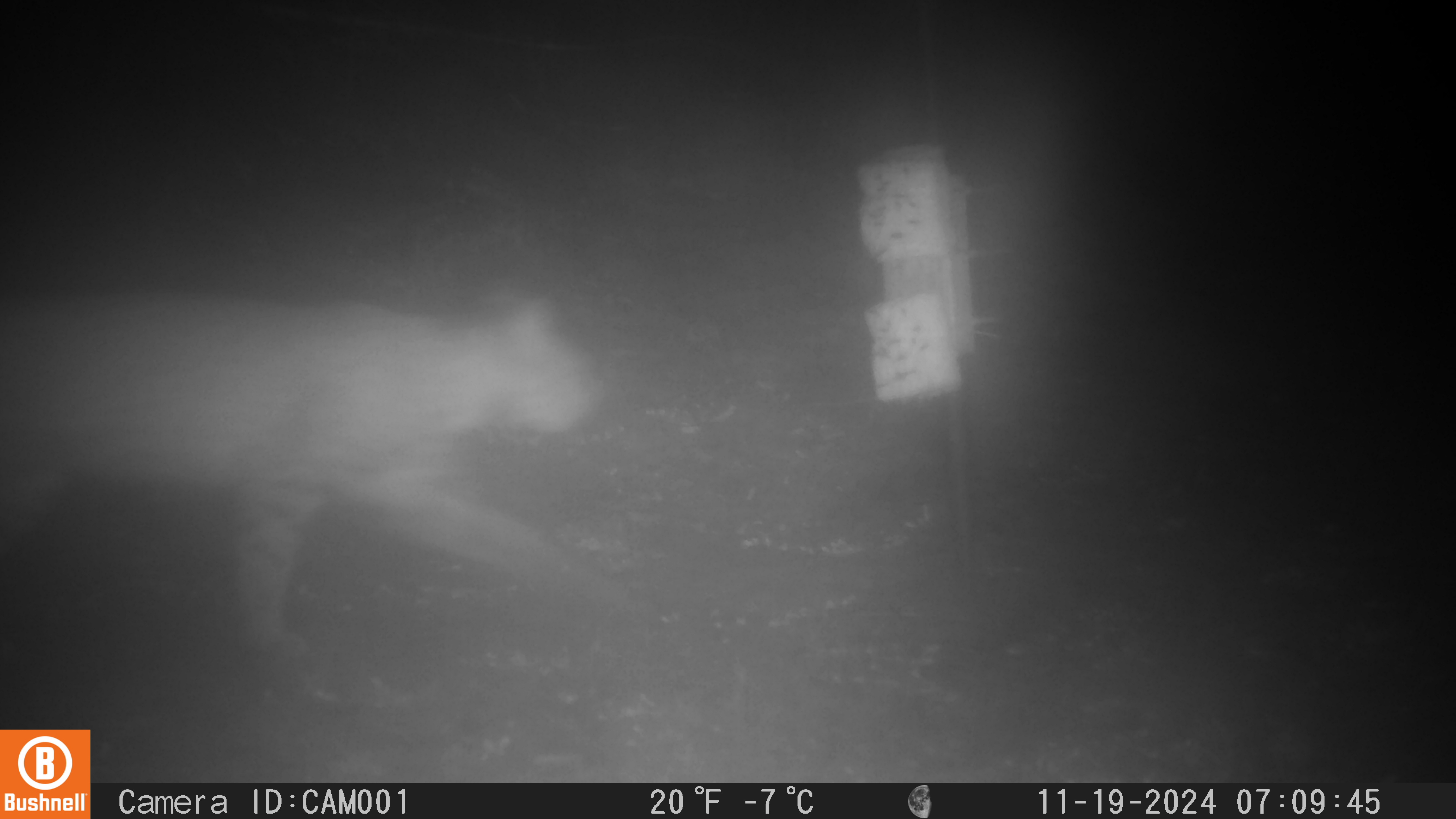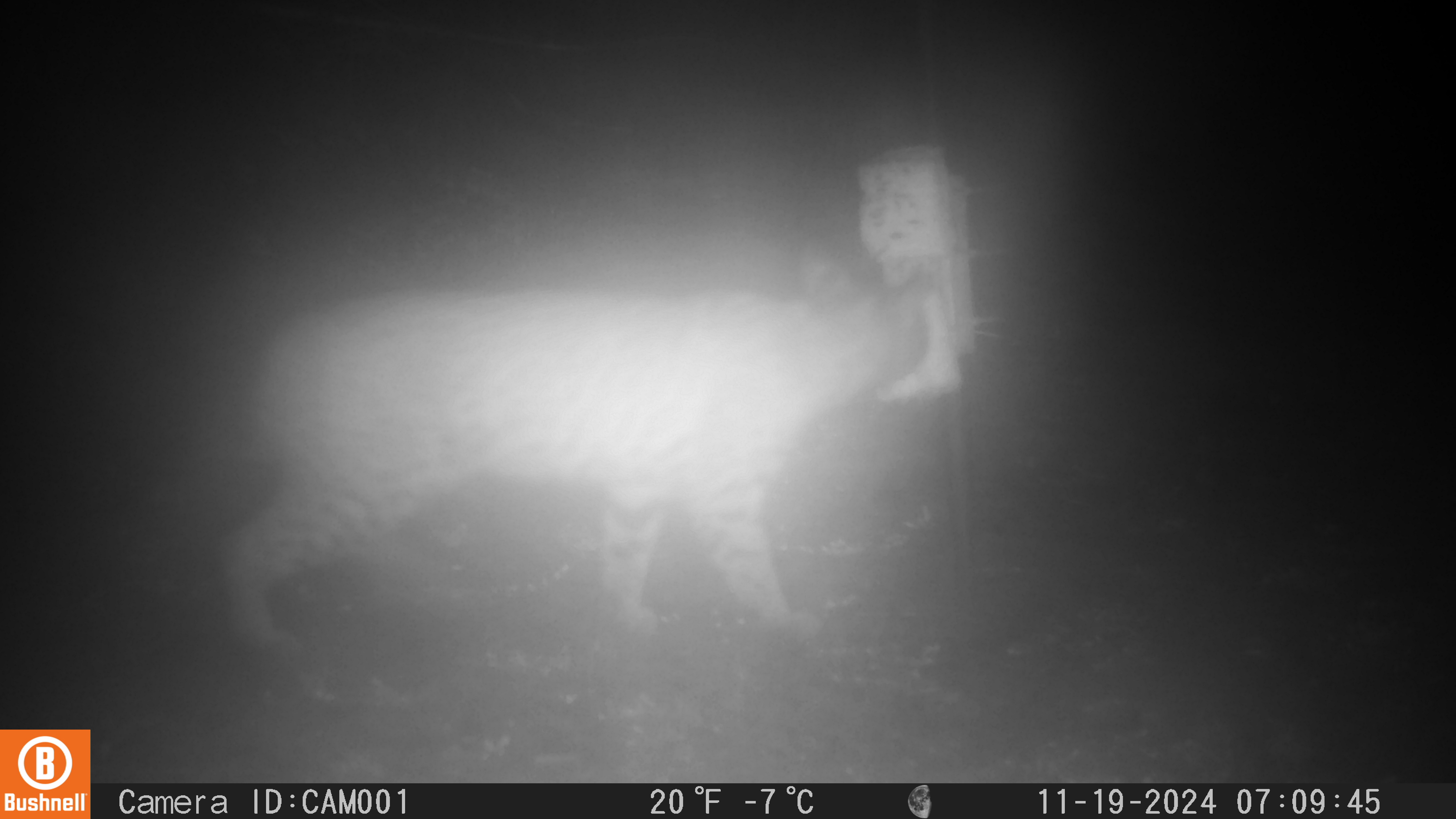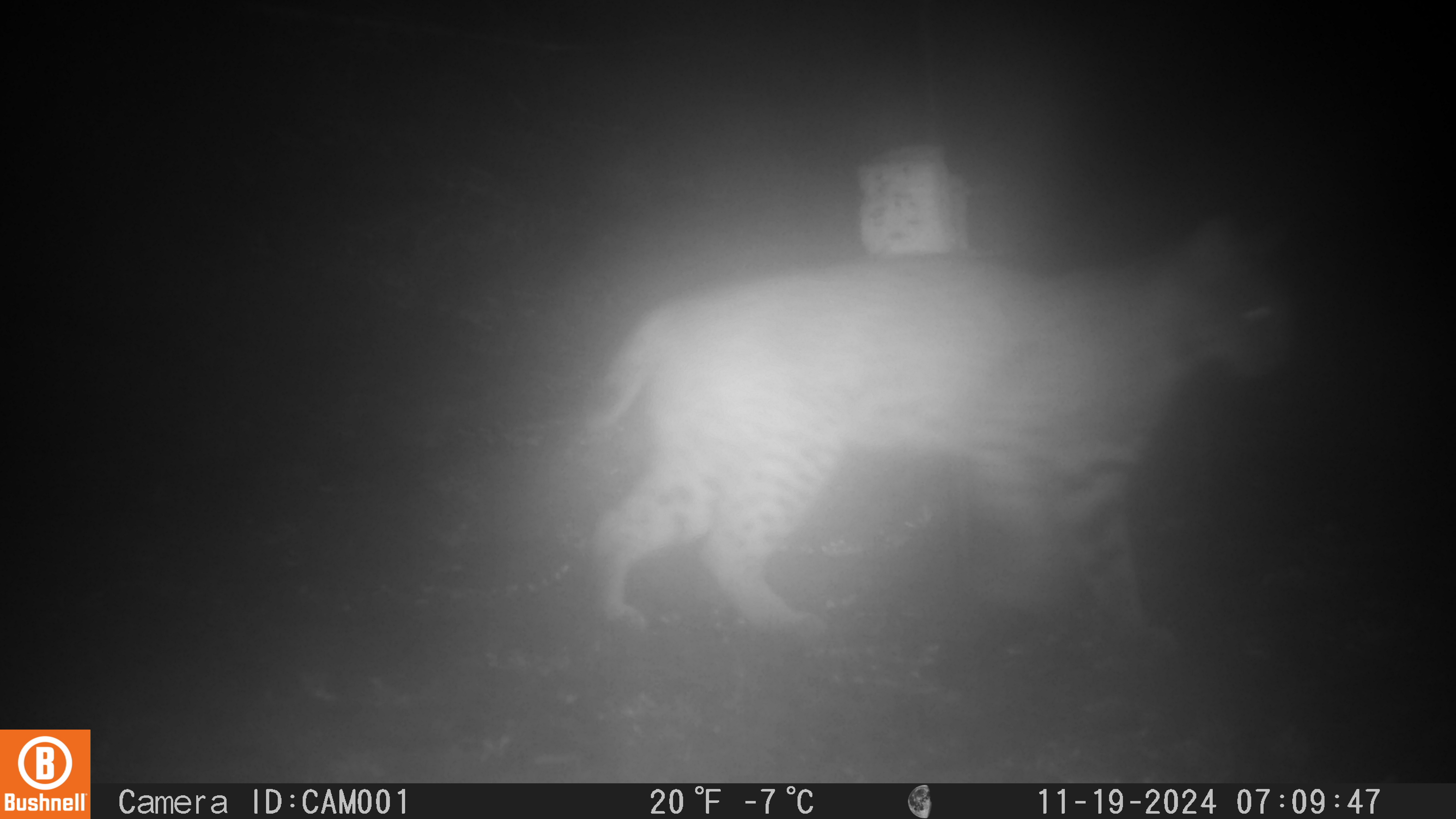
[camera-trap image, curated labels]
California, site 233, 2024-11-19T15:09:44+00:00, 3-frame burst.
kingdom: Animalia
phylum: Chordata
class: Mammalia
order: Carnivora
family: Felidae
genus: Lynx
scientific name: Lynx rufus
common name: bobcat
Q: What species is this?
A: Bobcat (Lynx rufus).